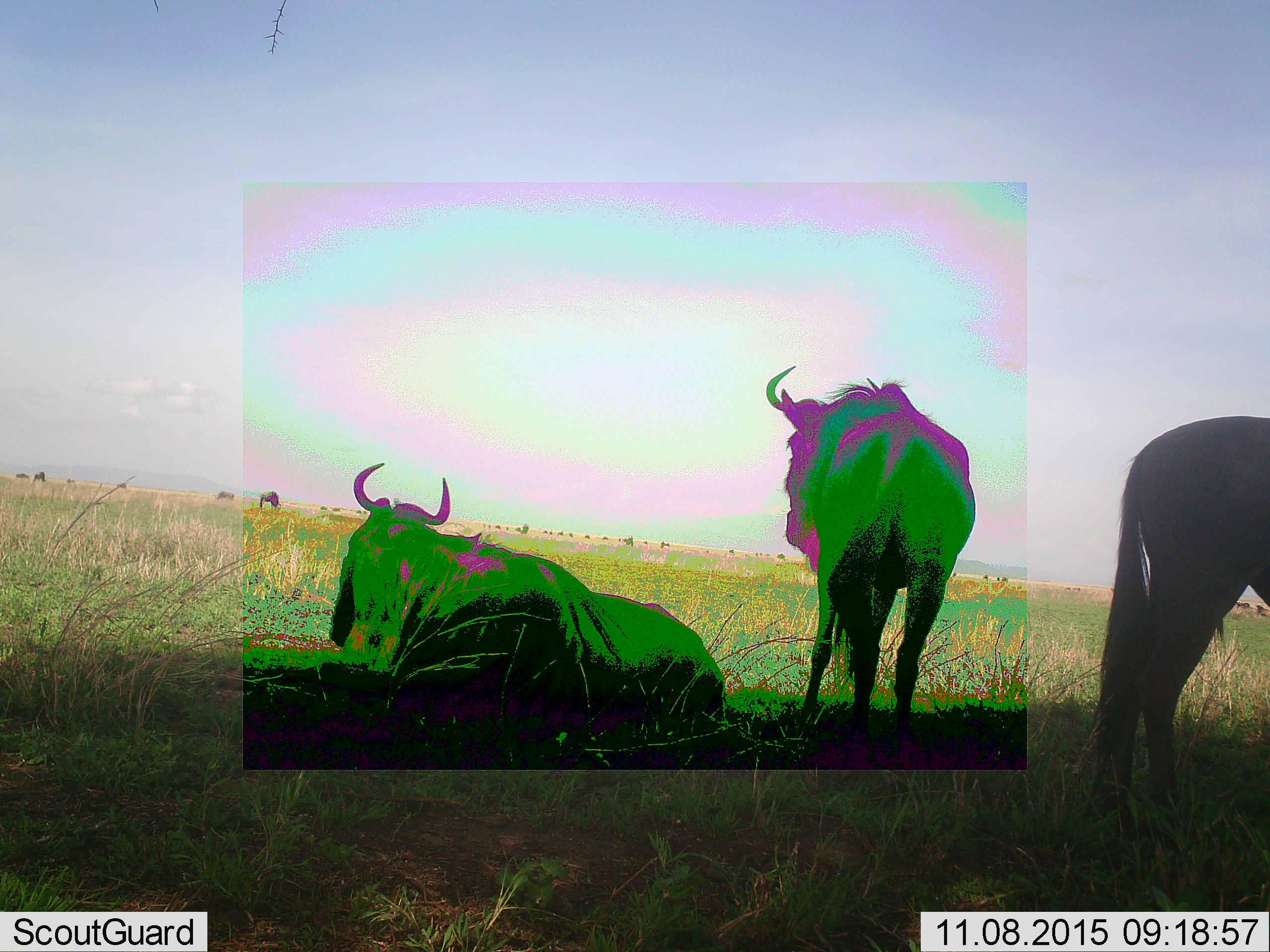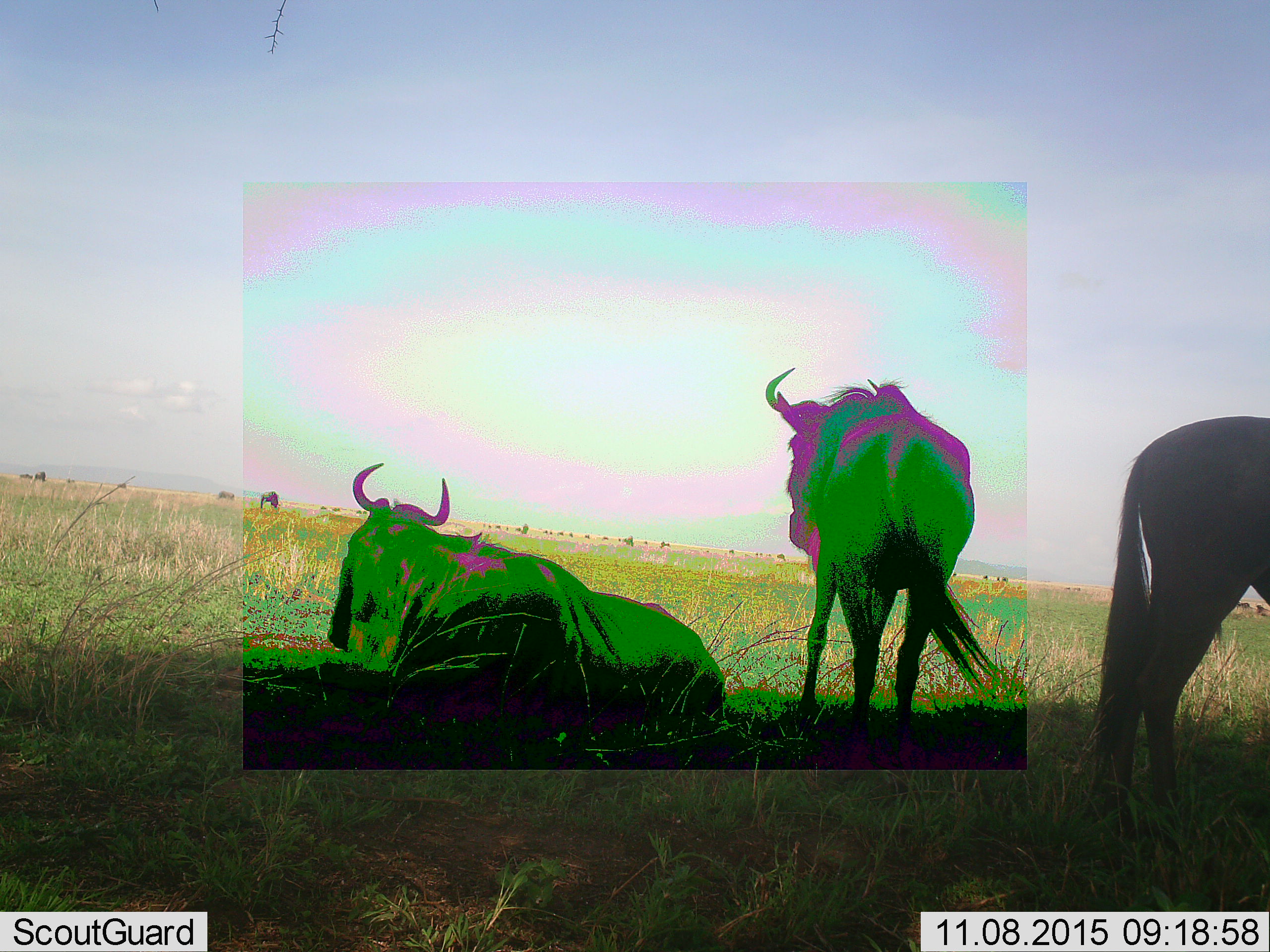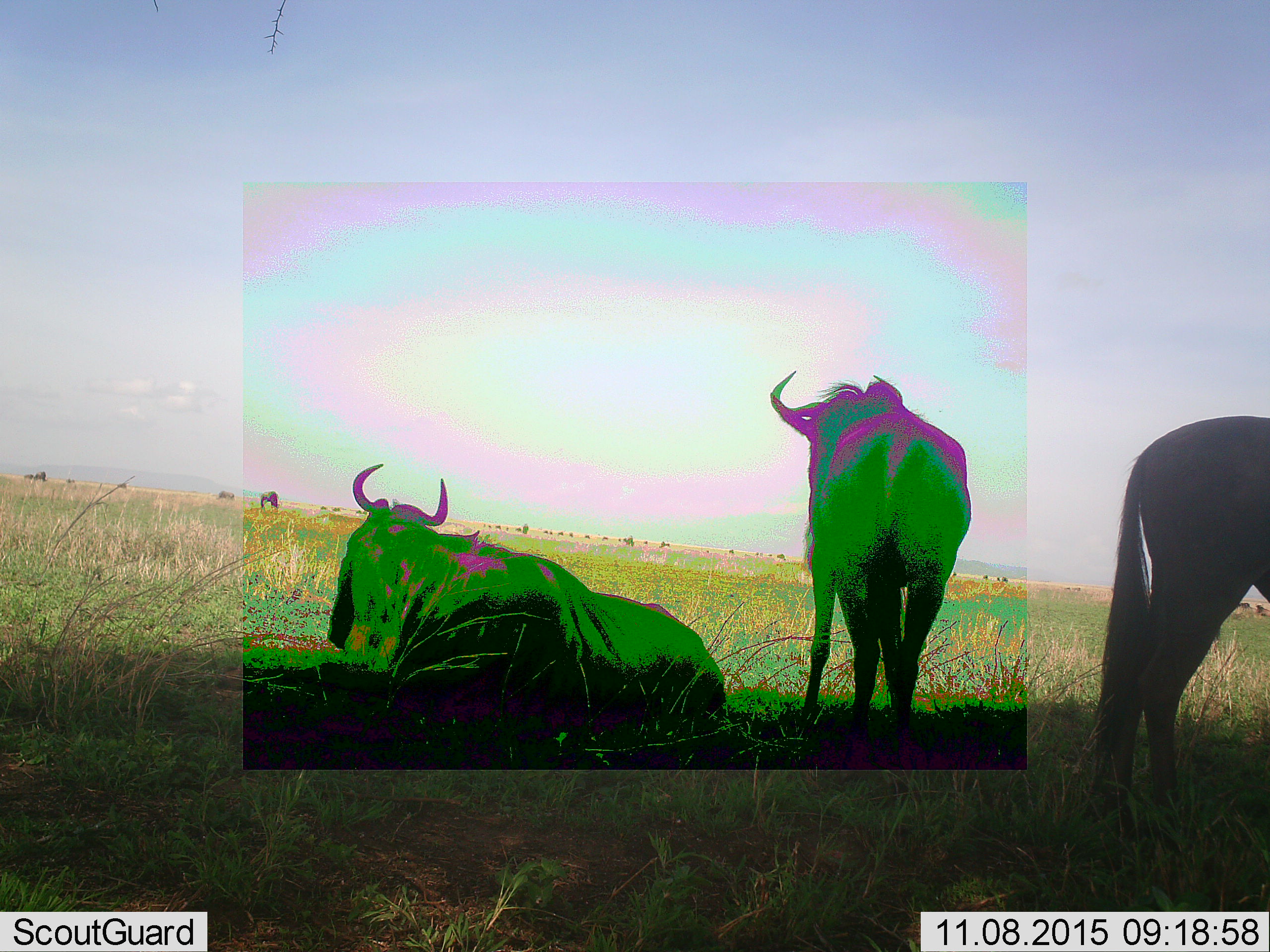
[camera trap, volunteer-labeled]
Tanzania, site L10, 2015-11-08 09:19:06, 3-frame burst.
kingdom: Animalia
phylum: Chordata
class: Mammalia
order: Artiodactyla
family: Bovidae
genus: Connochaetes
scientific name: Connochaetes taurinus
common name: blue wildebeest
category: wildebeest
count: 11-50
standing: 78%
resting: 89%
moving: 11%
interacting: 0%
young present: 0%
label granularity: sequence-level